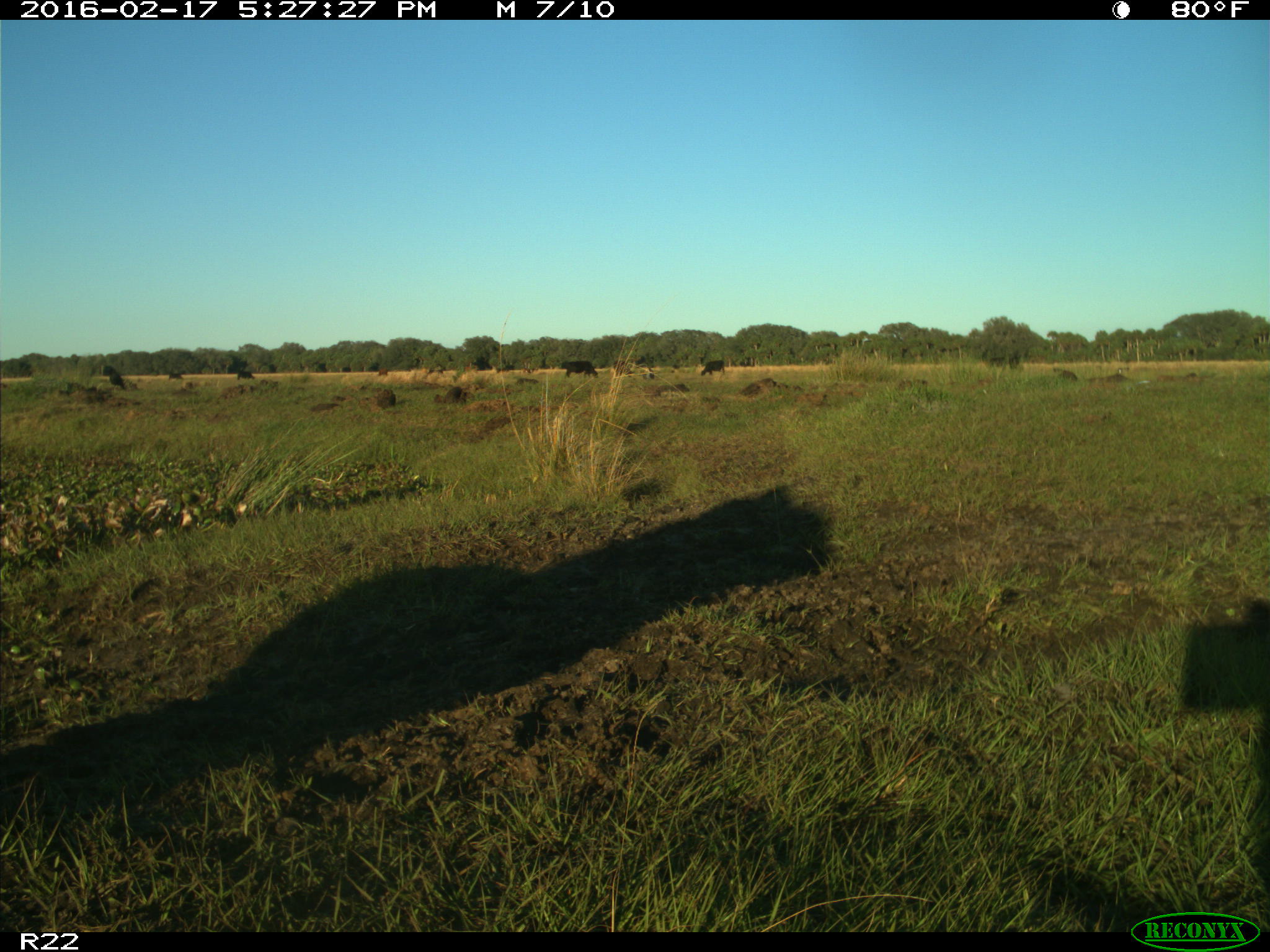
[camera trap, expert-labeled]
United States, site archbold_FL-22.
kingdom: Animalia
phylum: Chordata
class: Mammalia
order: Artiodactyla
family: Bovidae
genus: Bos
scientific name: Bos taurus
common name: domestic cow